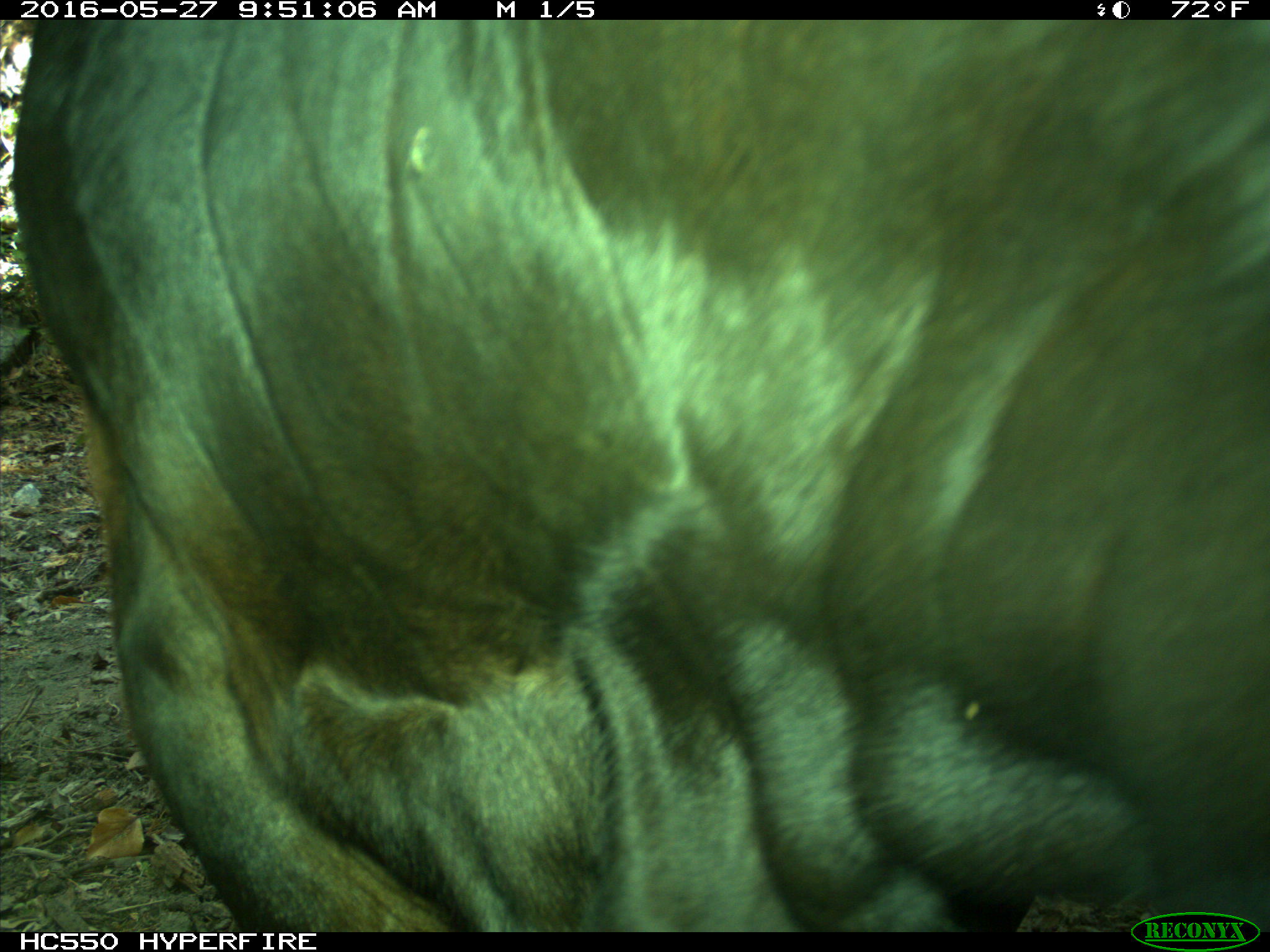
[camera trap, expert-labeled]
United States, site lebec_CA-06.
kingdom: Animalia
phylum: Chordata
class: Mammalia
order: Artiodactyla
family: Bovidae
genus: Bos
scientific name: Bos taurus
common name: domestic cow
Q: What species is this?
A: Bos taurus (domestic cow).